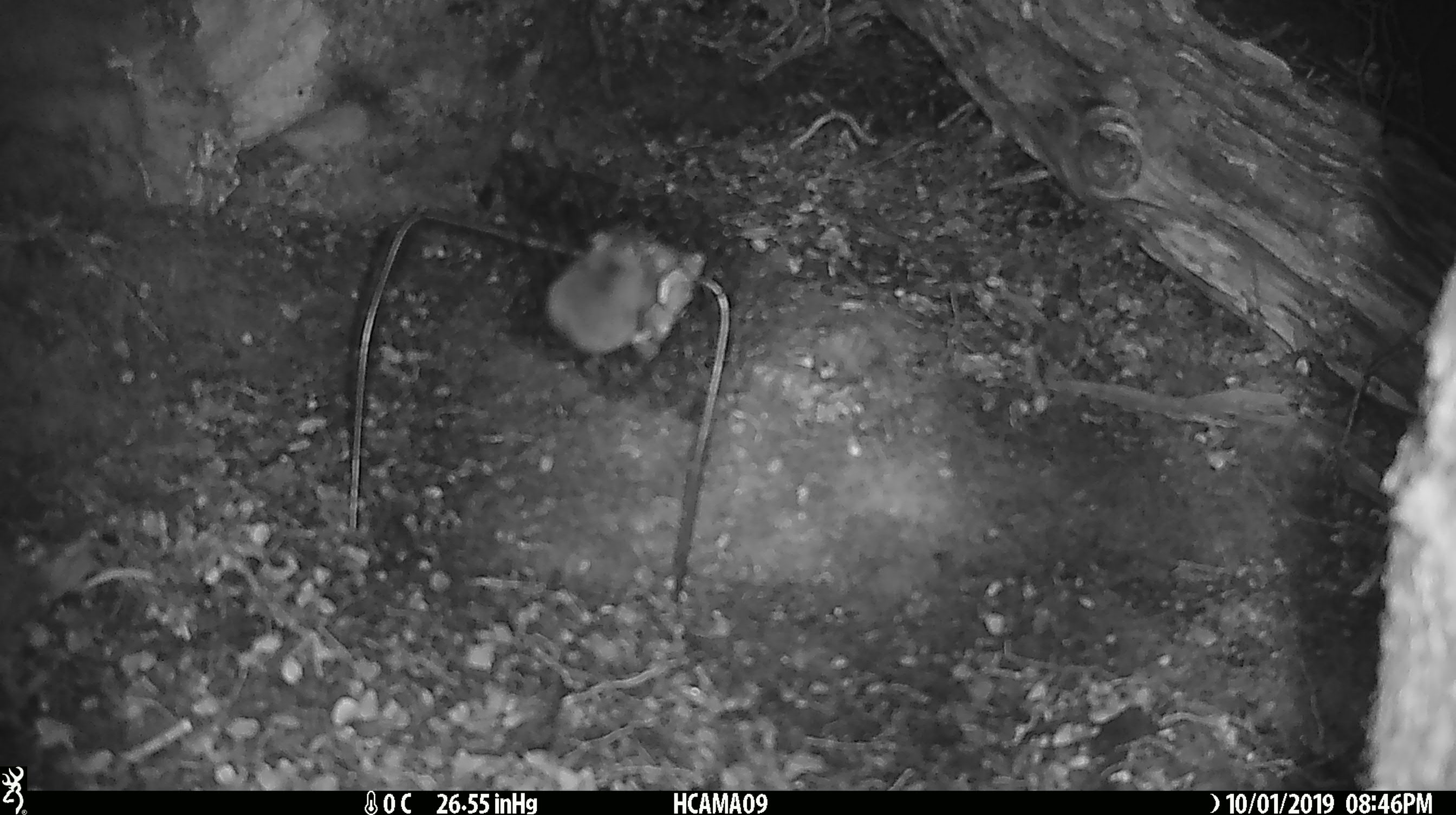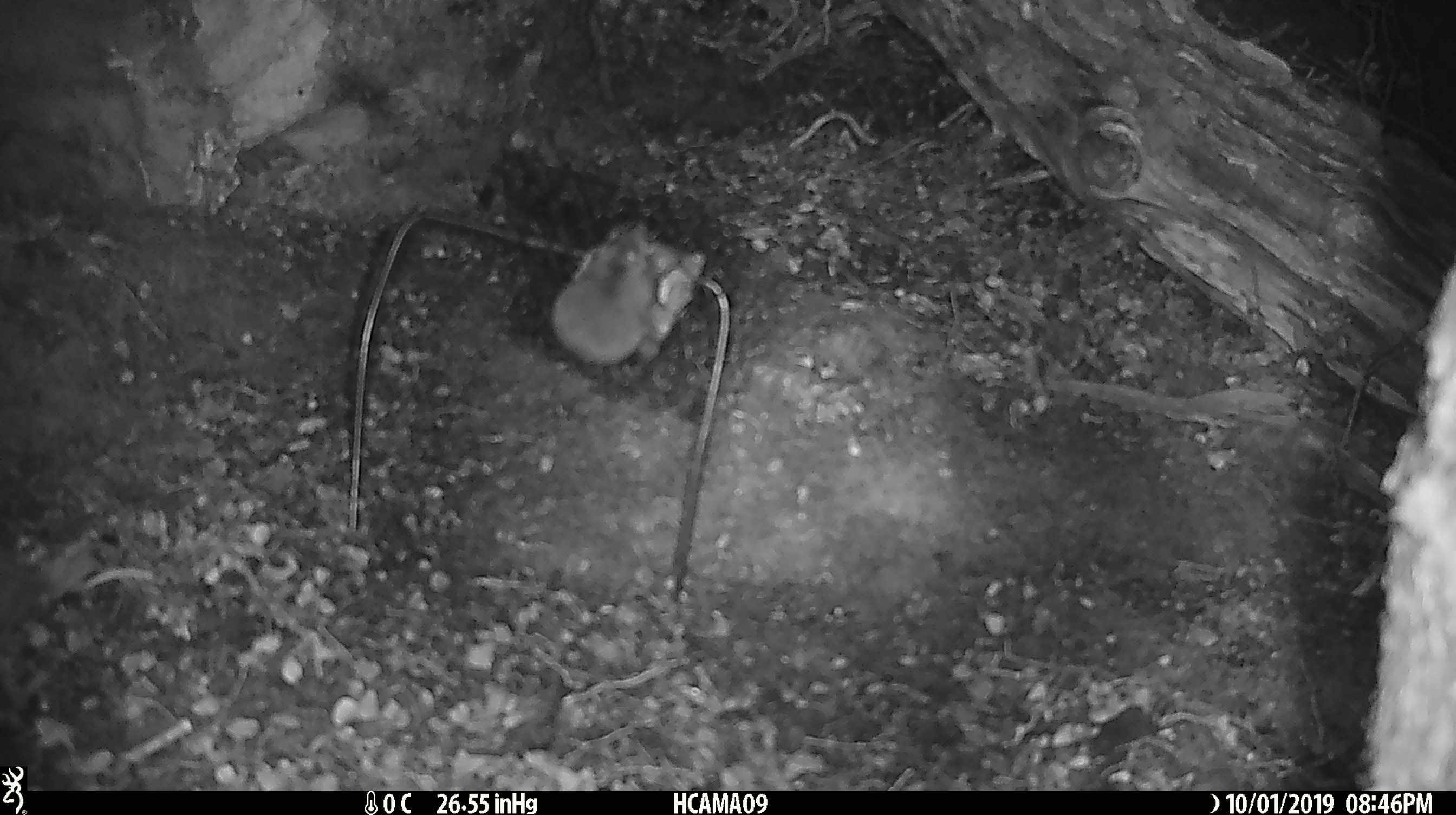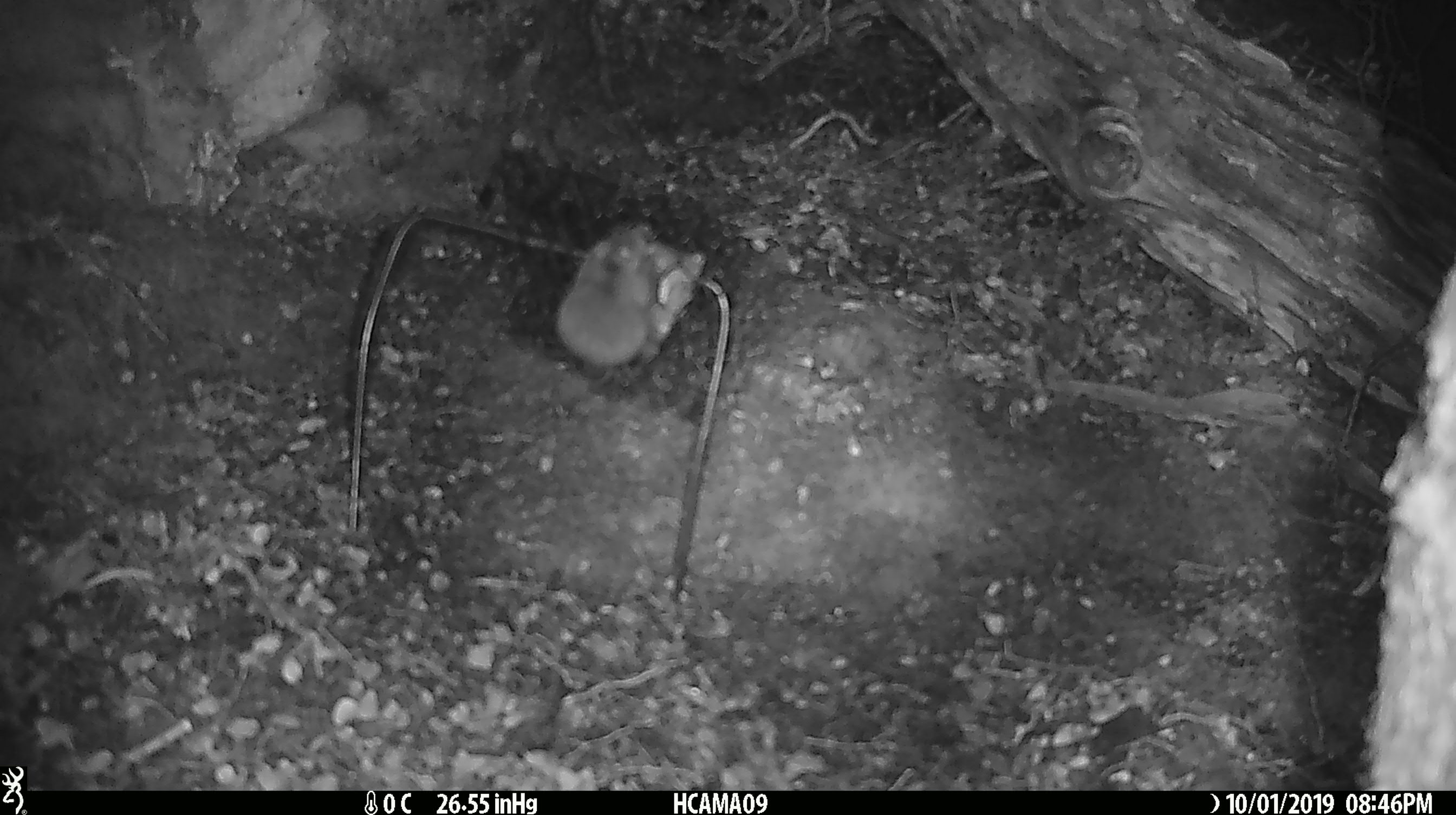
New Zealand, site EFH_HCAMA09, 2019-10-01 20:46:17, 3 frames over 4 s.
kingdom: Animalia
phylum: Chordata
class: Mammalia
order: Rodentia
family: Muridae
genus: Mus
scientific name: Mus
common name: mouse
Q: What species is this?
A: Mouse (Mus).